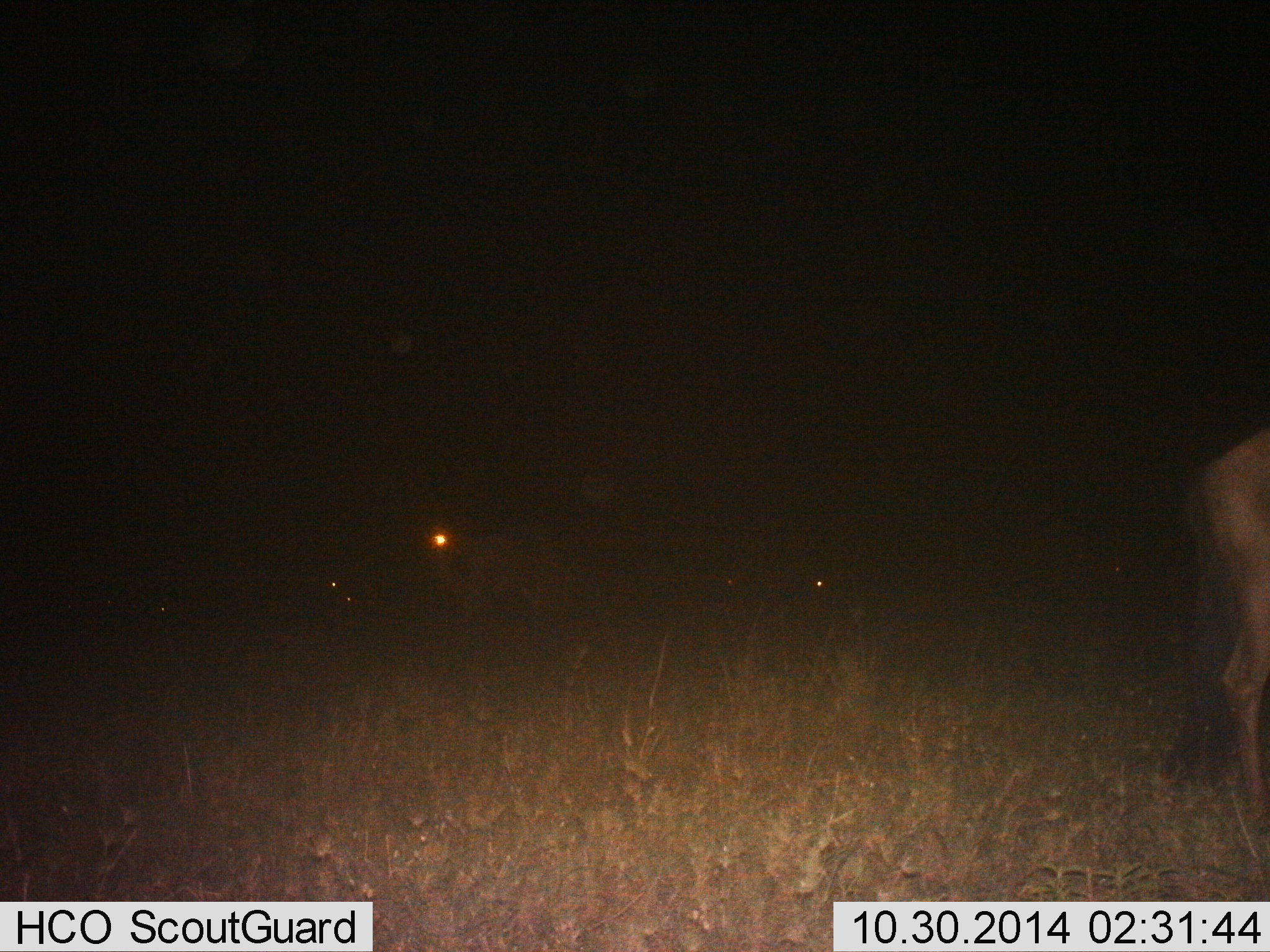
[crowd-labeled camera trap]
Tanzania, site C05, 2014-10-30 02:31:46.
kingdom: Animalia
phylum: Chordata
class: Mammalia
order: Artiodactyla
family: Bovidae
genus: Connochaetes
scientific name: Connochaetes taurinus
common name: blue wildebeest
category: wildebeest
Wildebeest (blue wildebeest) (Connochaetes taurinus), count 4. Behavior (volunteer vote fractions): standing 90%, resting 20%, moving 0%, interacting 0%. Young present (vote fraction): 0%. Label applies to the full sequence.